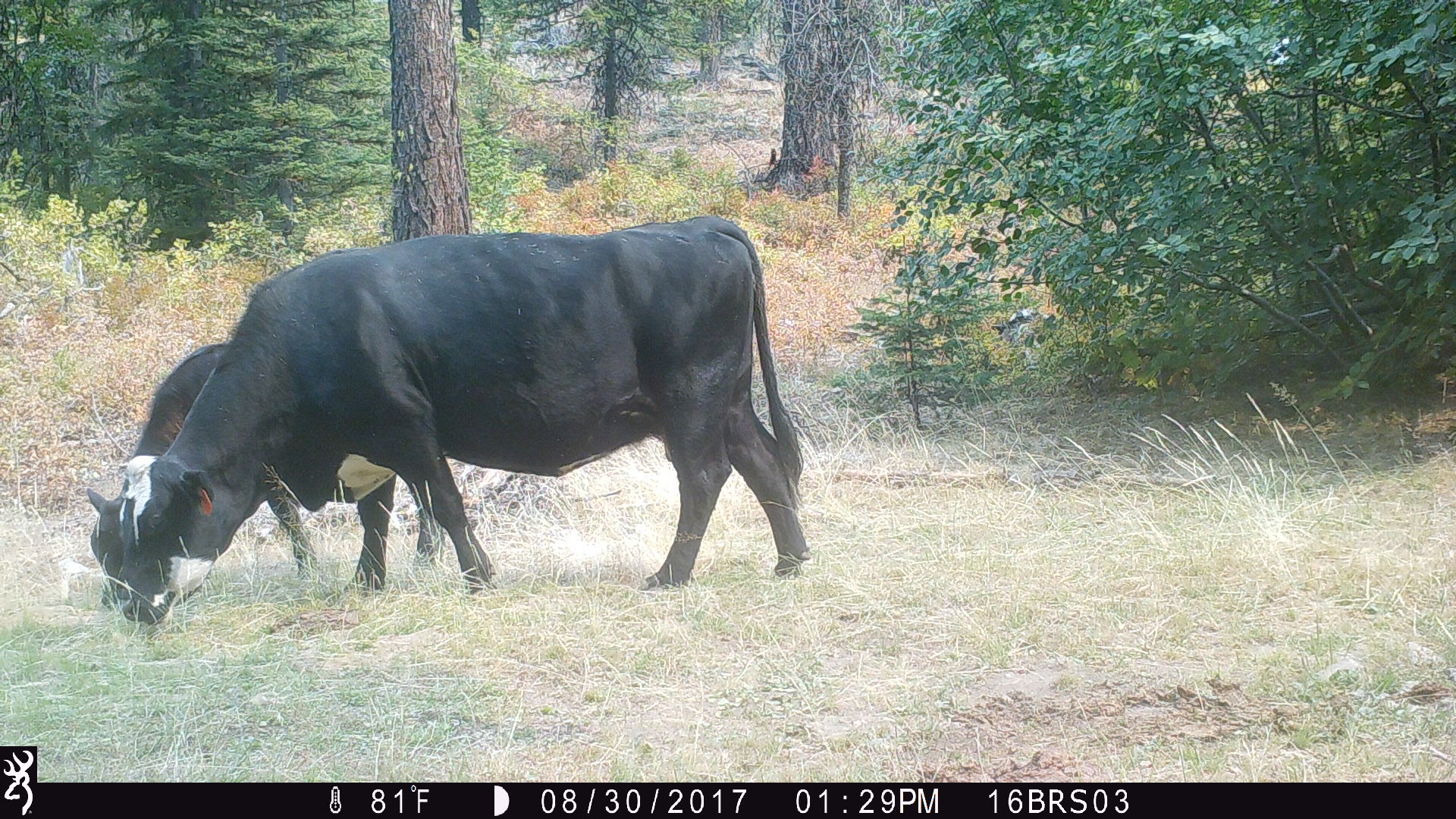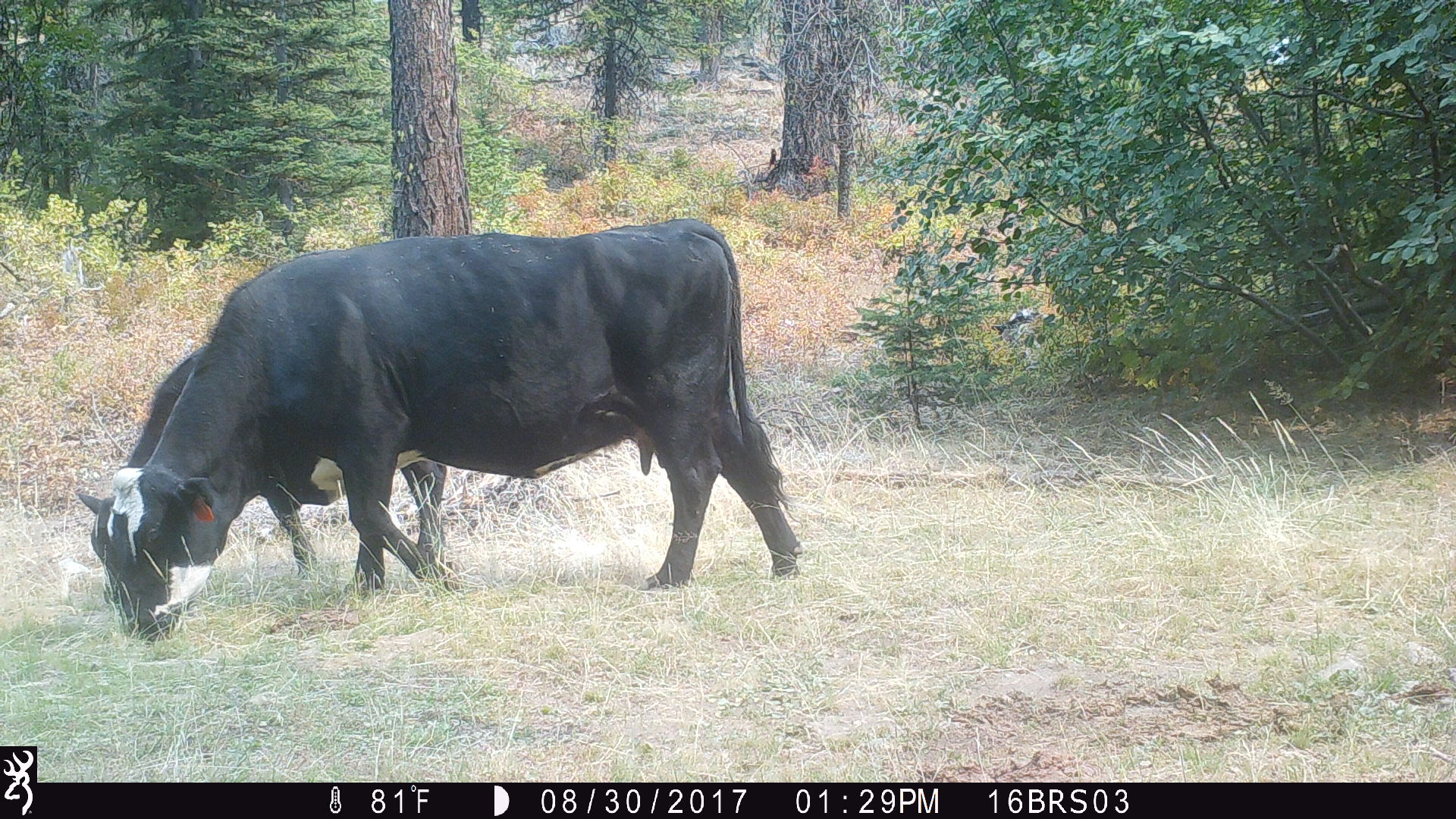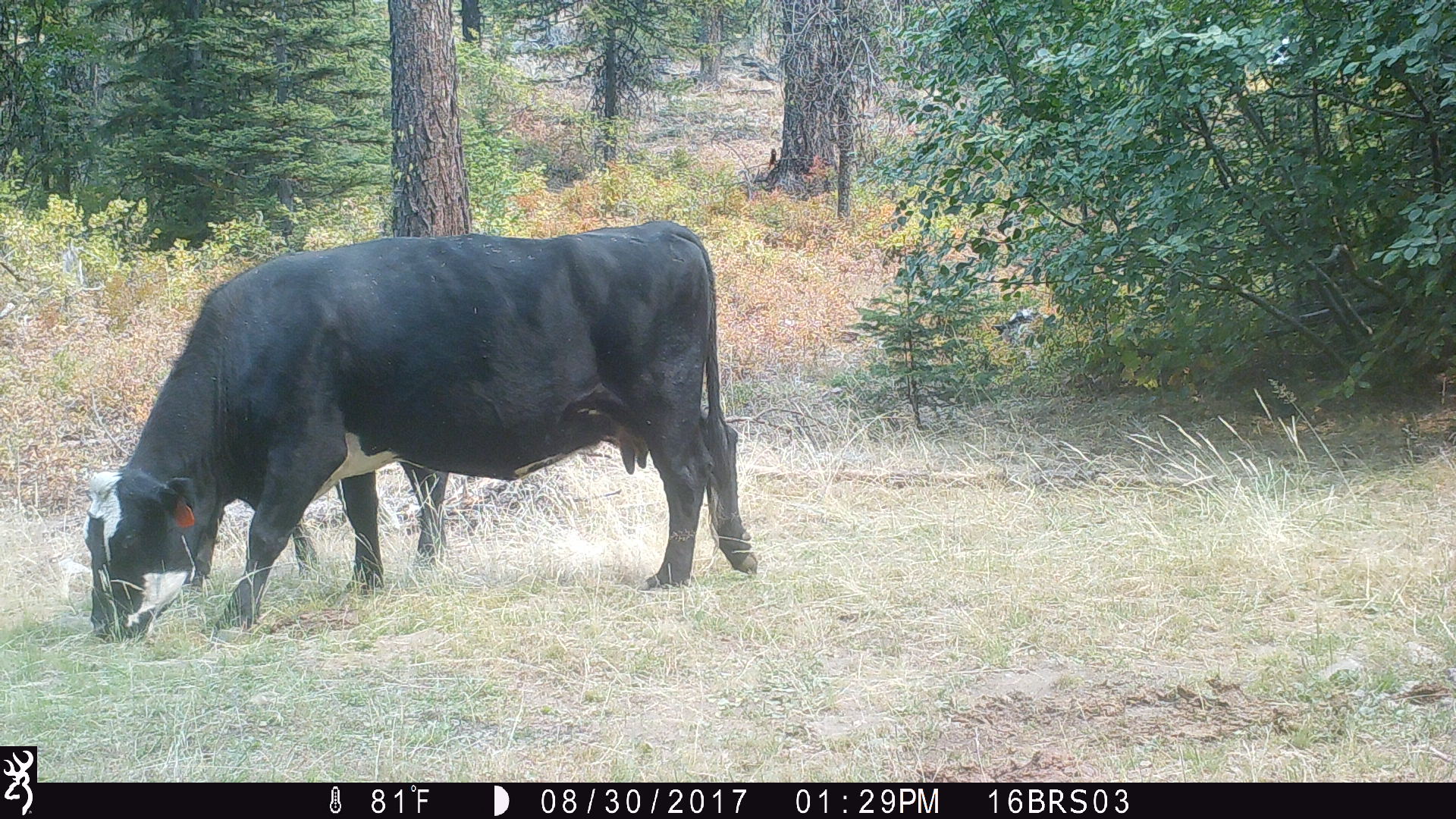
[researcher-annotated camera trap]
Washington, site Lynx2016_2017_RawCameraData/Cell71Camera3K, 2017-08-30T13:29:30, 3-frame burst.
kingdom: Animalia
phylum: Chordata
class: Mammalia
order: Artiodactyla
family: Bovidae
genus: Bos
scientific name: Bos taurus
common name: domestic cattle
Domestic cattle (Bos taurus). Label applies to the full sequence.